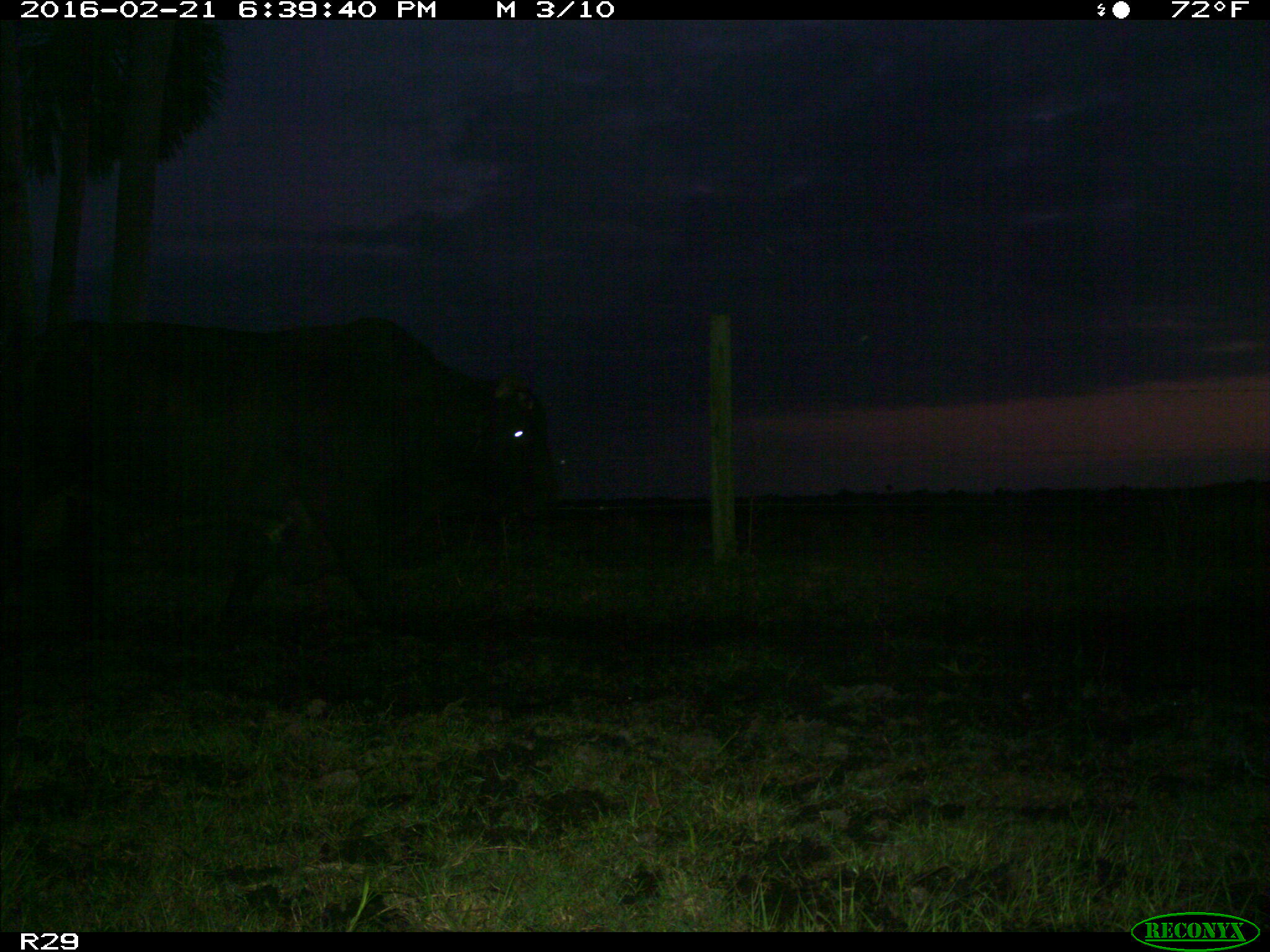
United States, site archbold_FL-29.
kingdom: Animalia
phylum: Chordata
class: Mammalia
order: Artiodactyla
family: Bovidae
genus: Bos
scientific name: Bos taurus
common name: domestic cow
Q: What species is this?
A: Bos taurus (domestic cow).